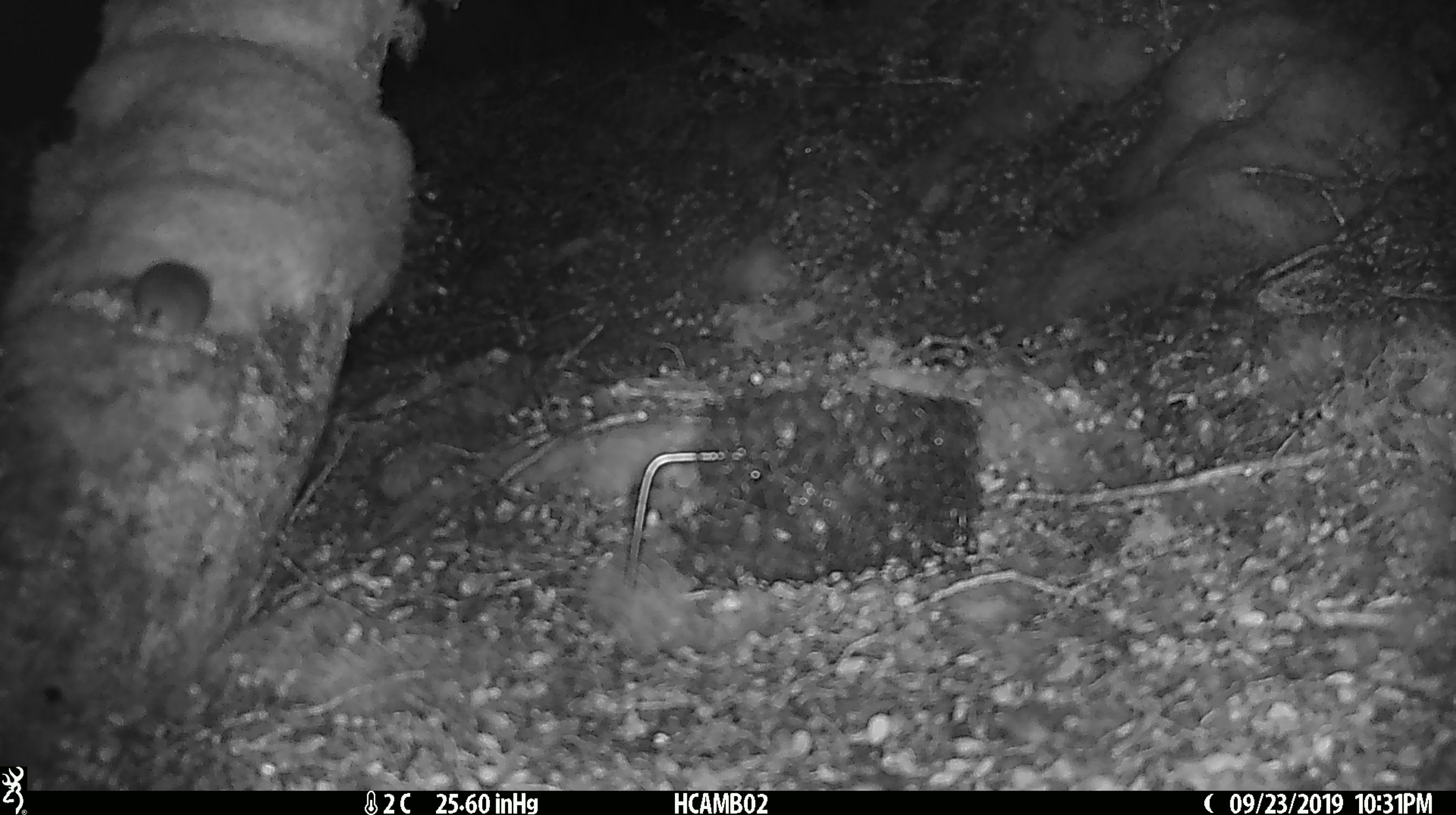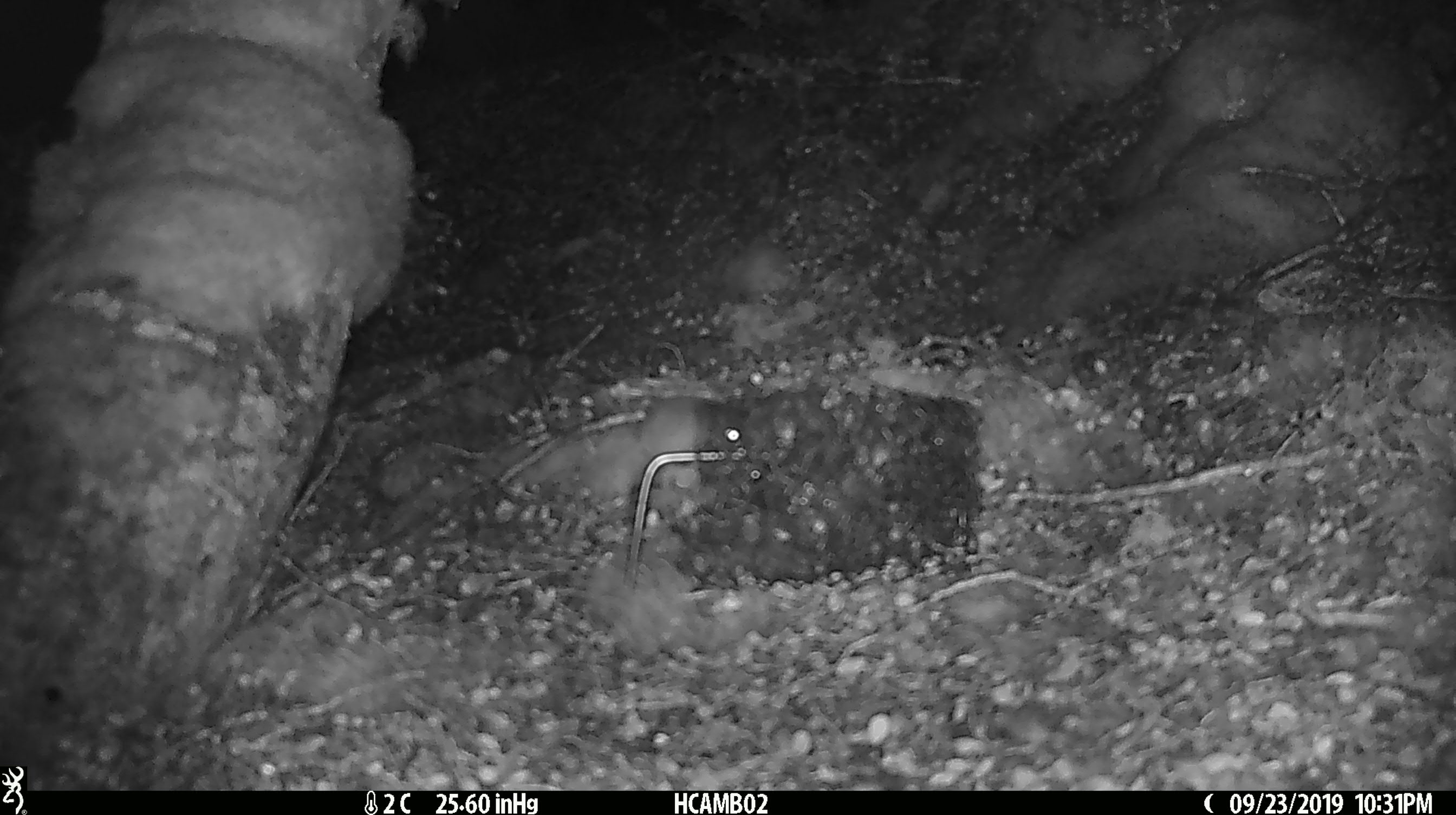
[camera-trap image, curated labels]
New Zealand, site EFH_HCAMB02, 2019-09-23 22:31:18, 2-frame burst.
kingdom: Animalia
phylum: Chordata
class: Mammalia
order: Rodentia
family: Muridae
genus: Mus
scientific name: Mus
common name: mouse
Mouse (Mus).